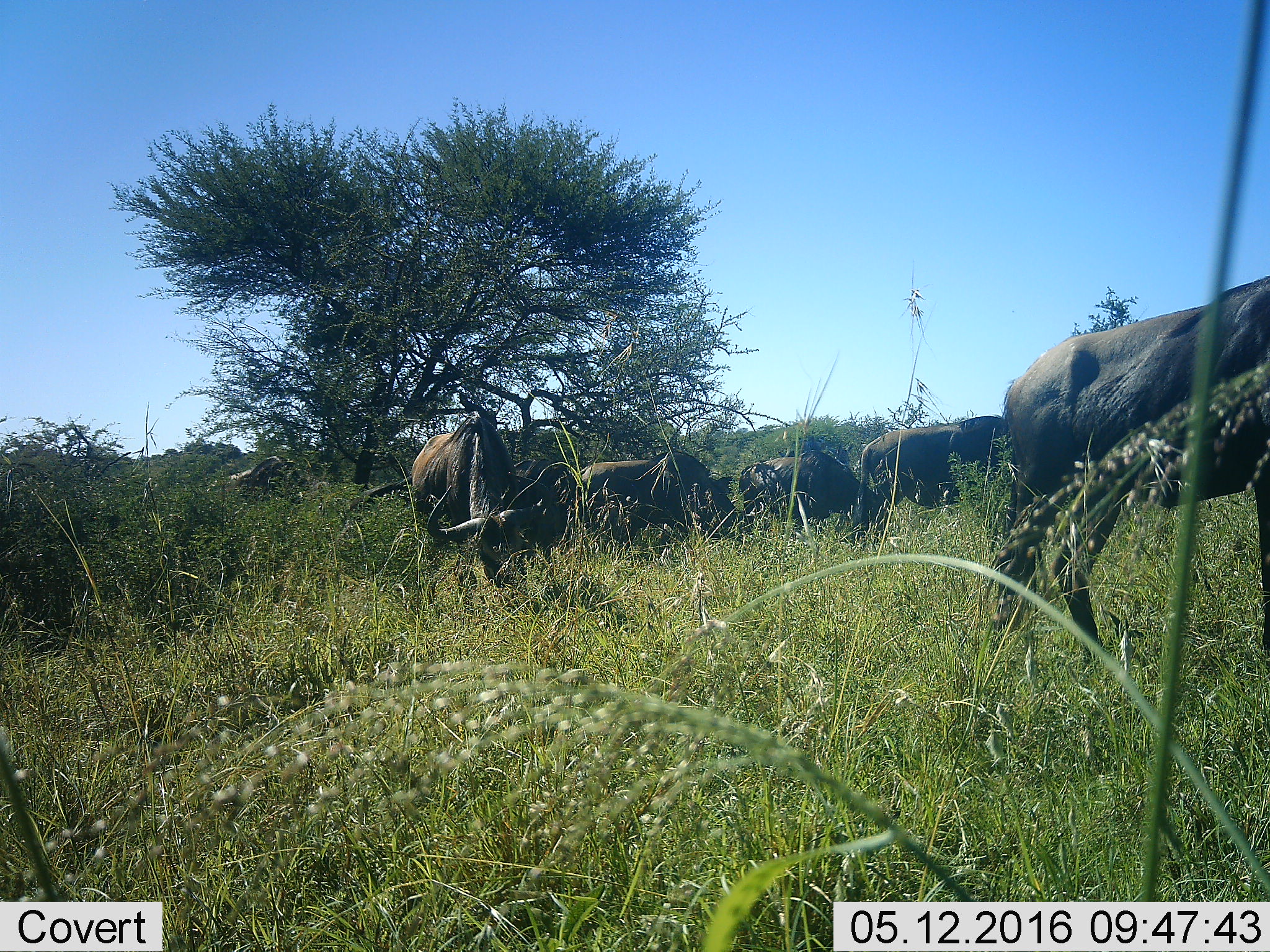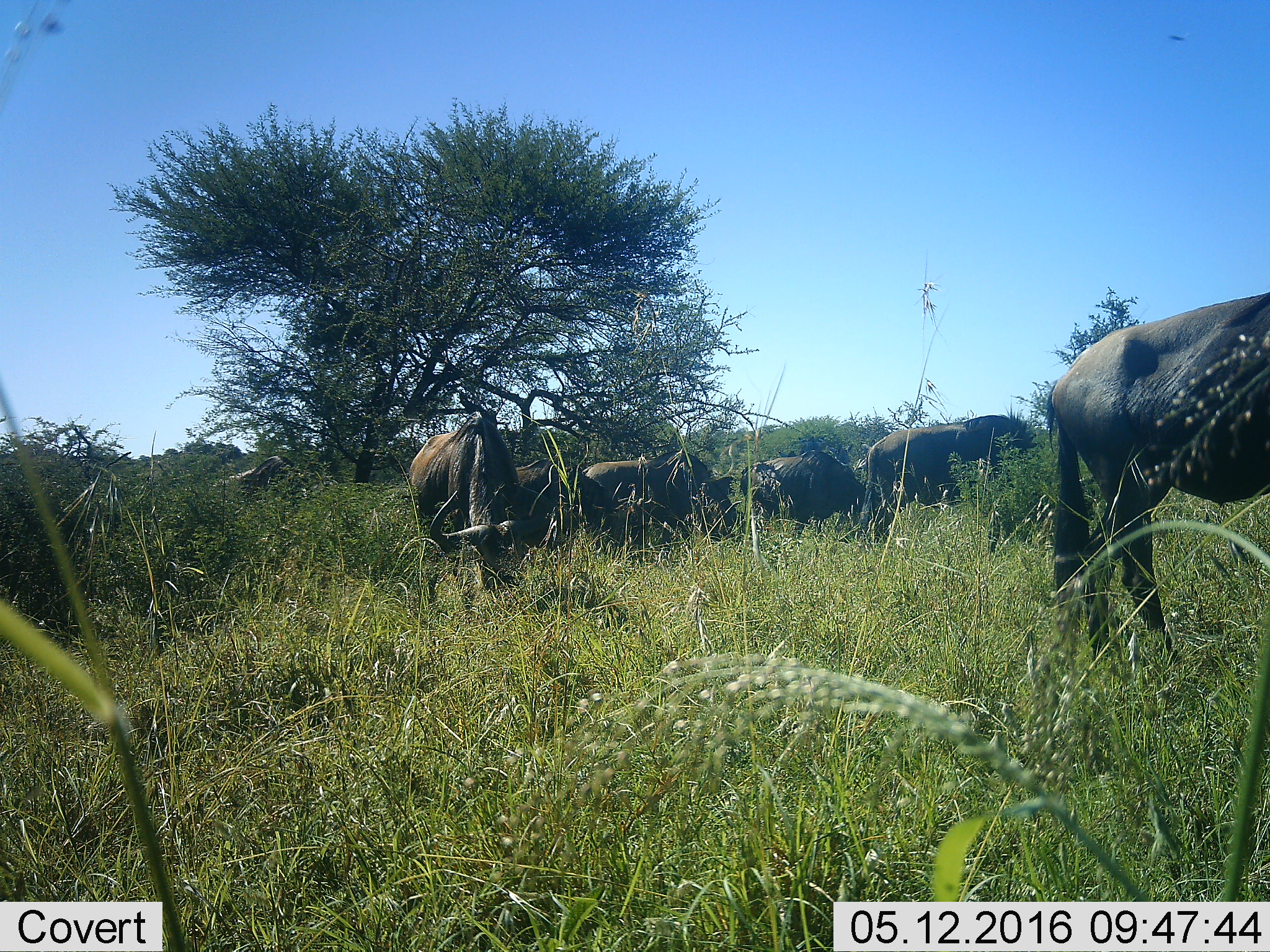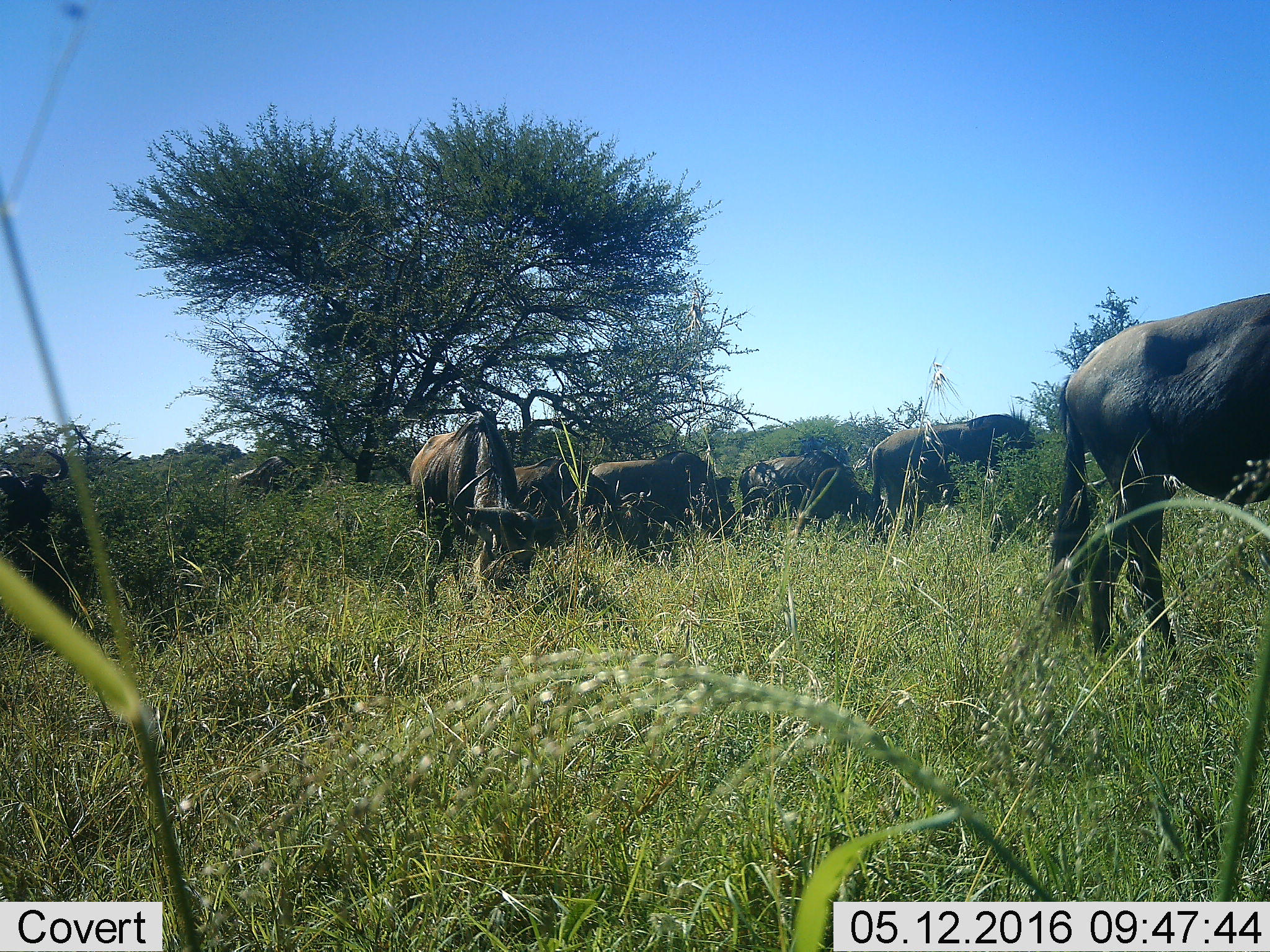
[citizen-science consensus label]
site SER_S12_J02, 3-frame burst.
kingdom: Animalia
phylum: Chordata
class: Mammalia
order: Artiodactyla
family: Bovidae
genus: Connochaetes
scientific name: Connochaetes taurinus taurinus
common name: blue wildebeest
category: wildebeestblue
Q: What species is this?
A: Wildebeestblue (blue wildebeest) (Connochaetes taurinus taurinus).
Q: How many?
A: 7.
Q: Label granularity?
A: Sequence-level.